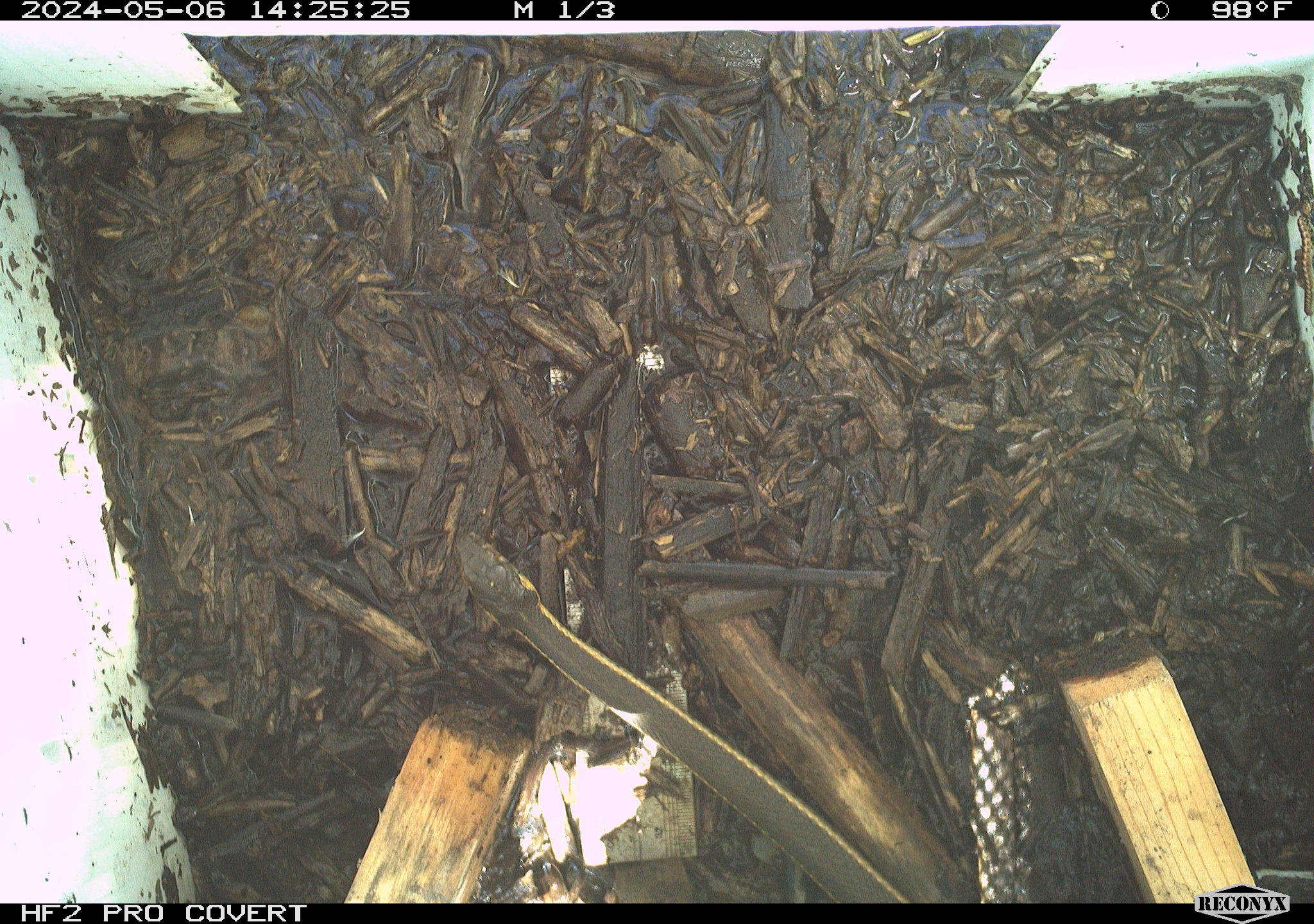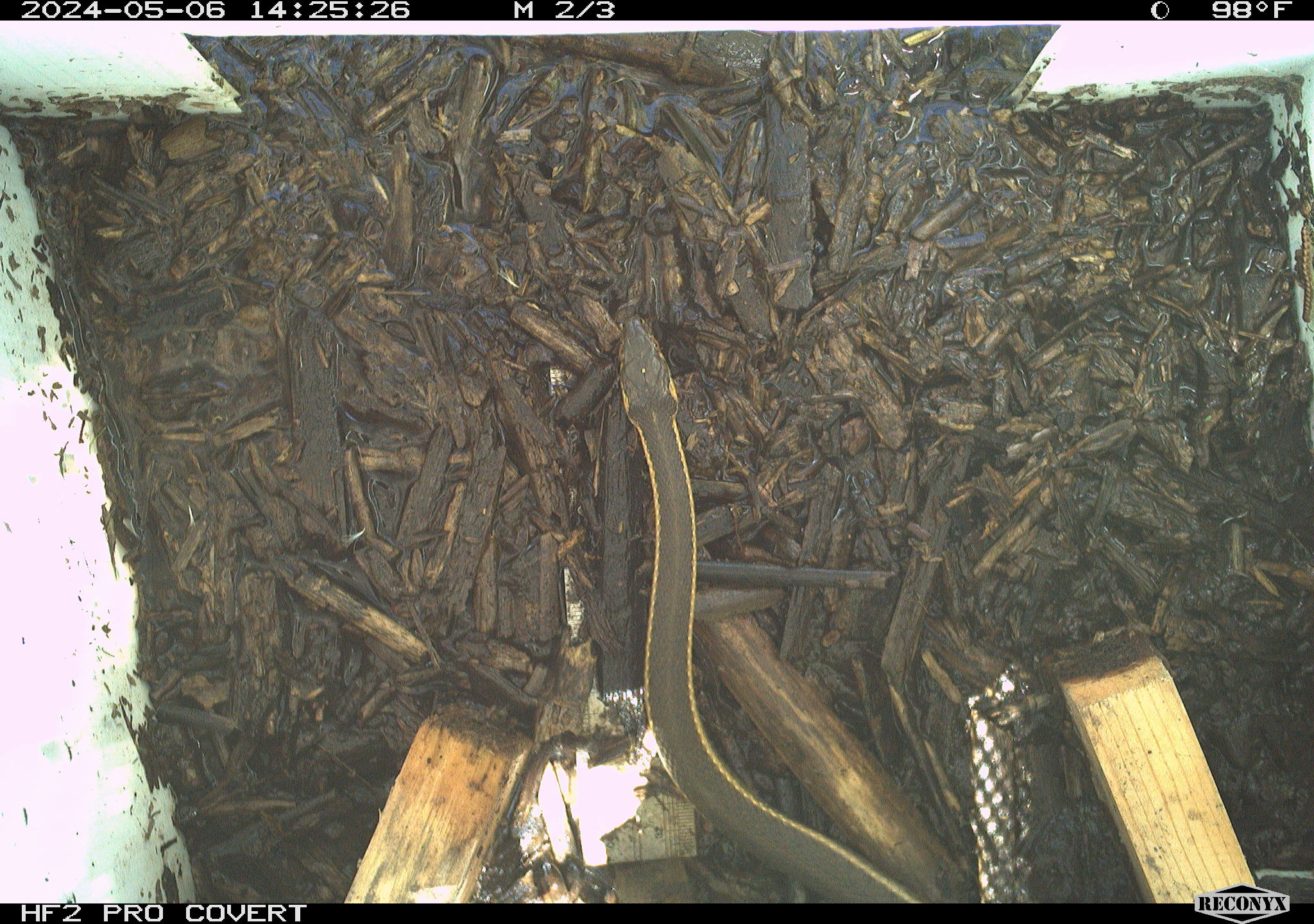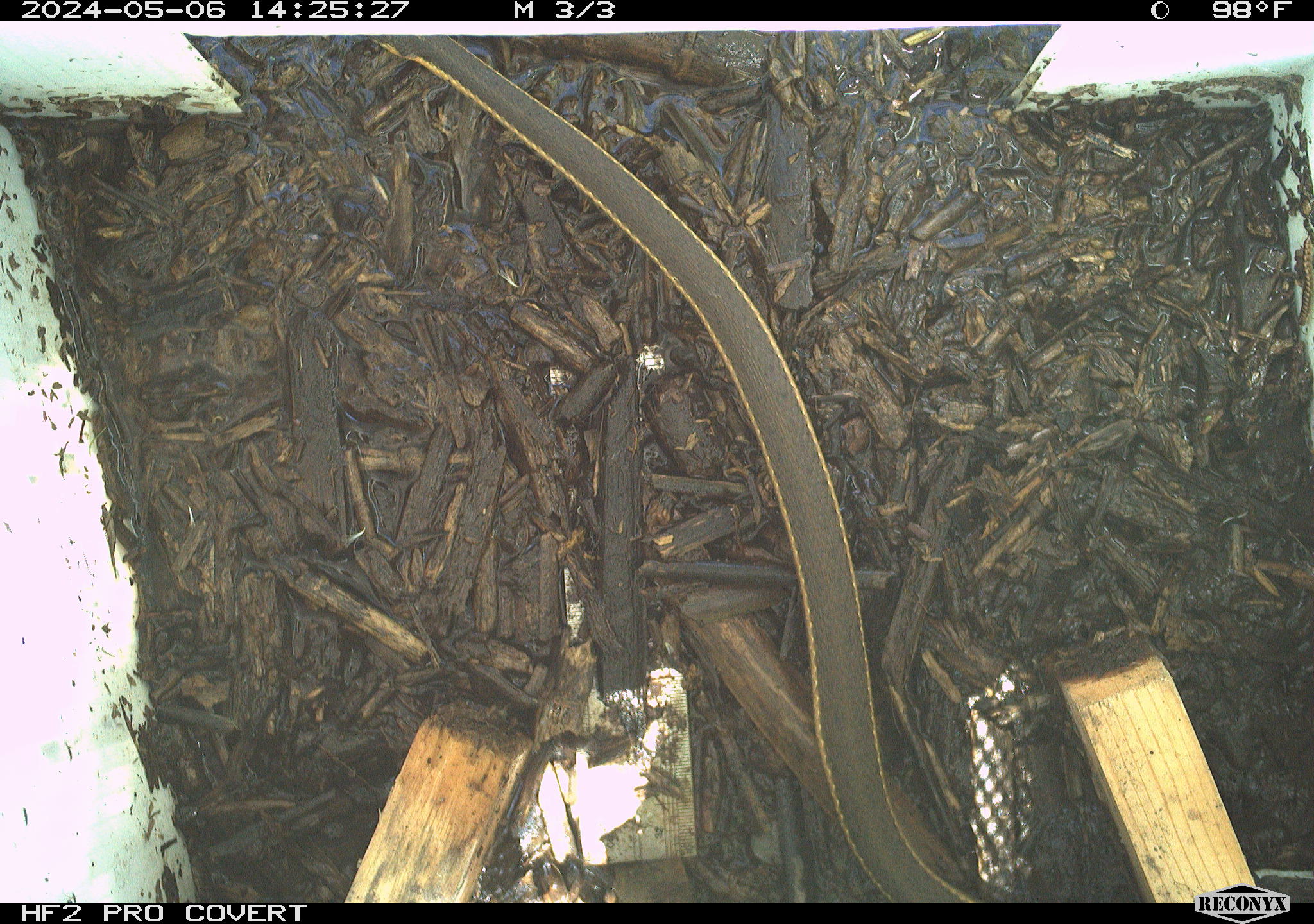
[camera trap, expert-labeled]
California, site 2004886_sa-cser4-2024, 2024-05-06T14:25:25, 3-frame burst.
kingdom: Animalia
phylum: Chordata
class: Reptilia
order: Squamata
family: Colubridae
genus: Thamnophis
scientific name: Thamnophis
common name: american gartersnakes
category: thamnophis species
Thamnophis species (american gartersnakes) (Thamnophis).